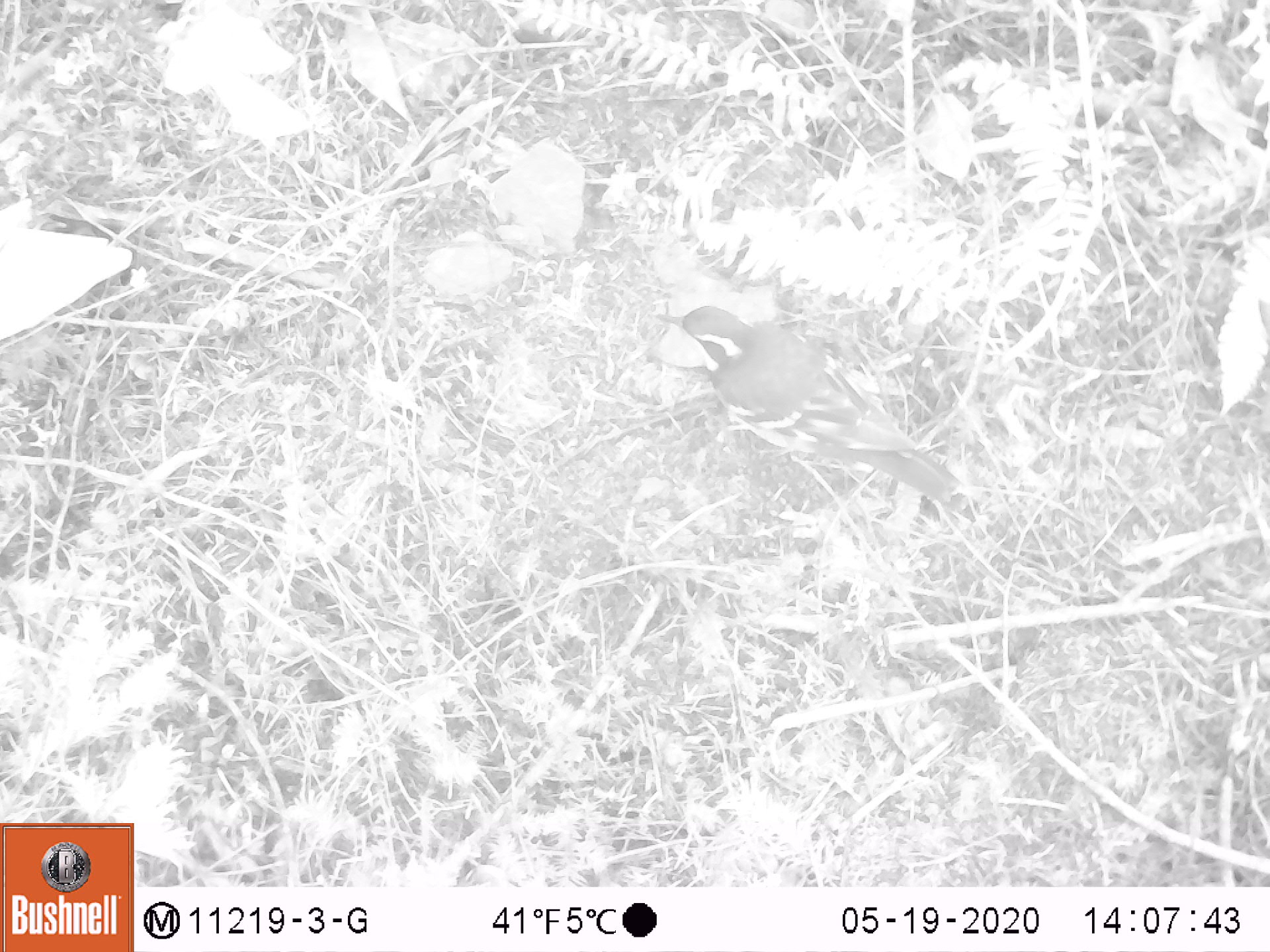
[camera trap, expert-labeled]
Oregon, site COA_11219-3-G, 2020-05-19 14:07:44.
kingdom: Animalia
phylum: Chordata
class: Aves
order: Passeriformes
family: Turdidae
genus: Ixoreus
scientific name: Ixoreus naevius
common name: varied thrush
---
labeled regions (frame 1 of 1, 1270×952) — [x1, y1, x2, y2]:
varied thrush: [658, 298, 957, 502]